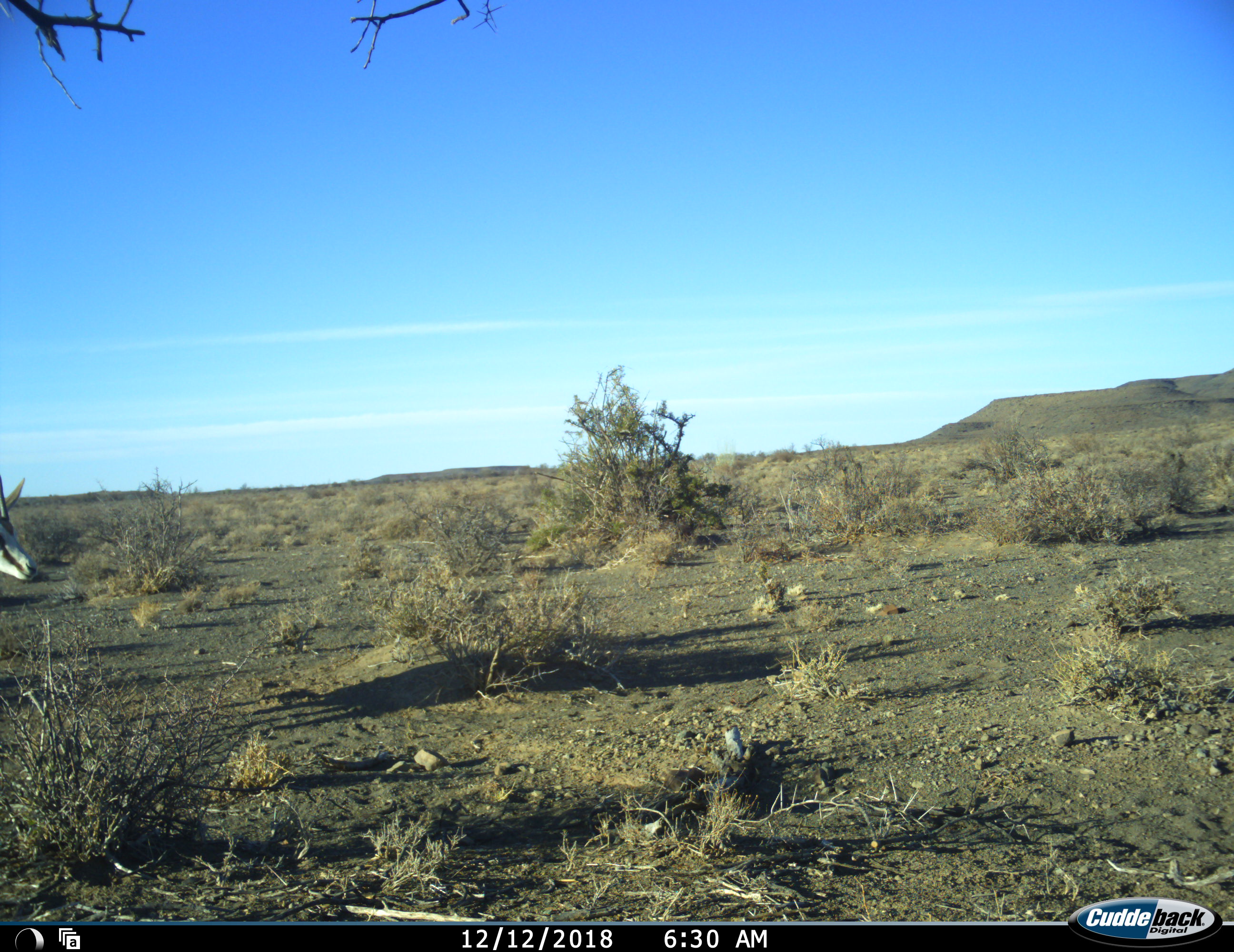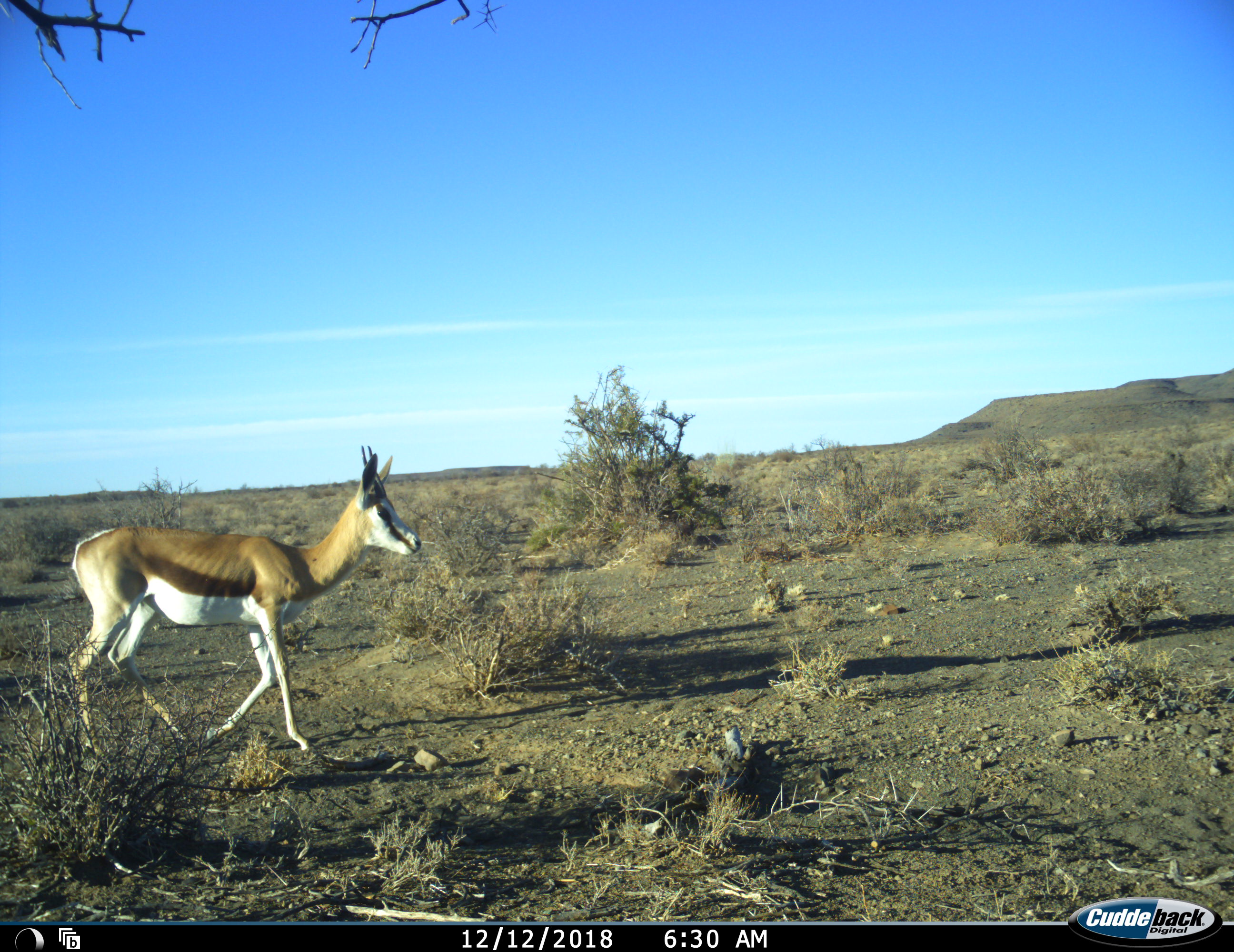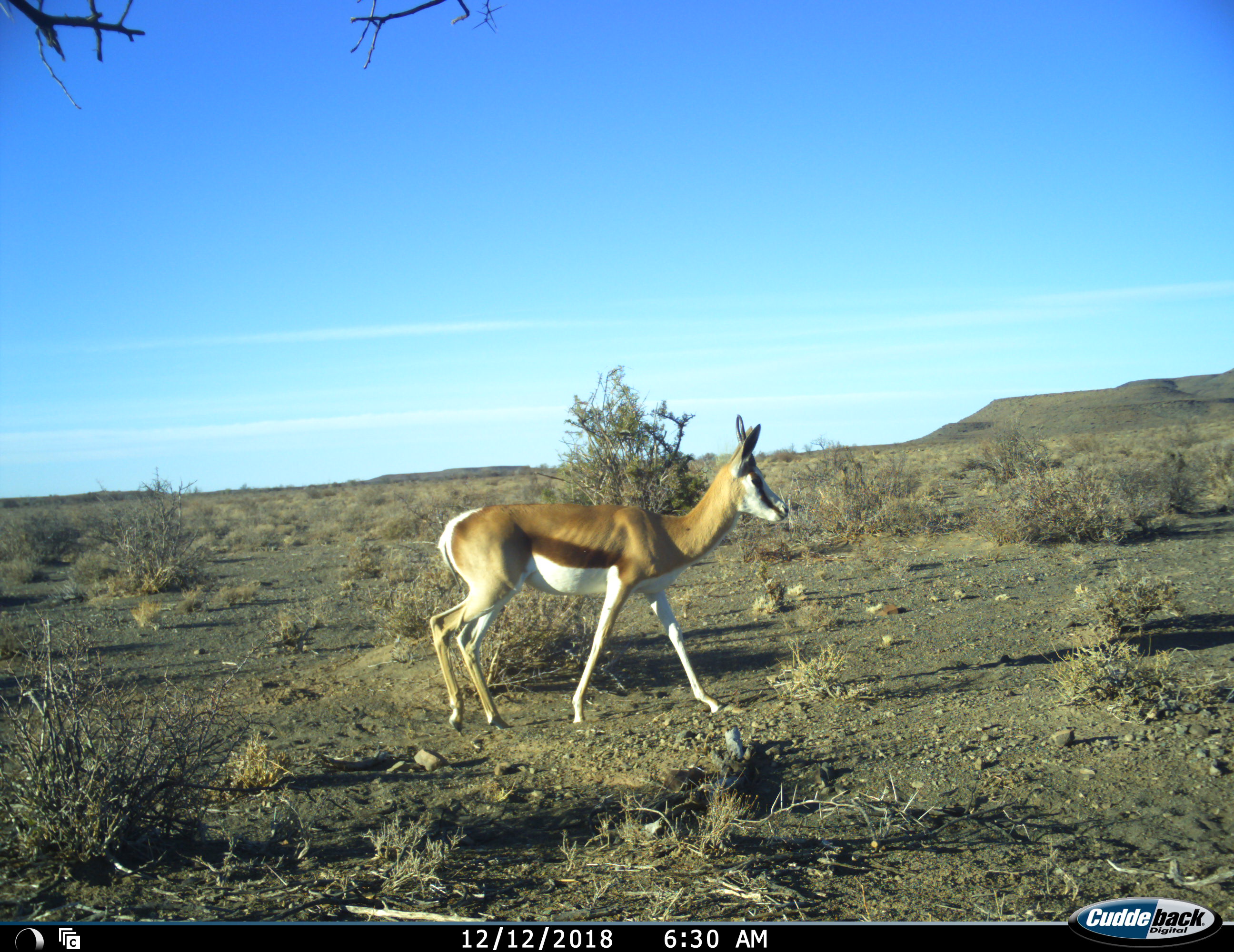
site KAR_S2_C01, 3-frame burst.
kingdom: Animalia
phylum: Chordata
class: Mammalia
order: Artiodactyla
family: Bovidae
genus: Antidorcas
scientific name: Antidorcas marsupialis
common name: springbok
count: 1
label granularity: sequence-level